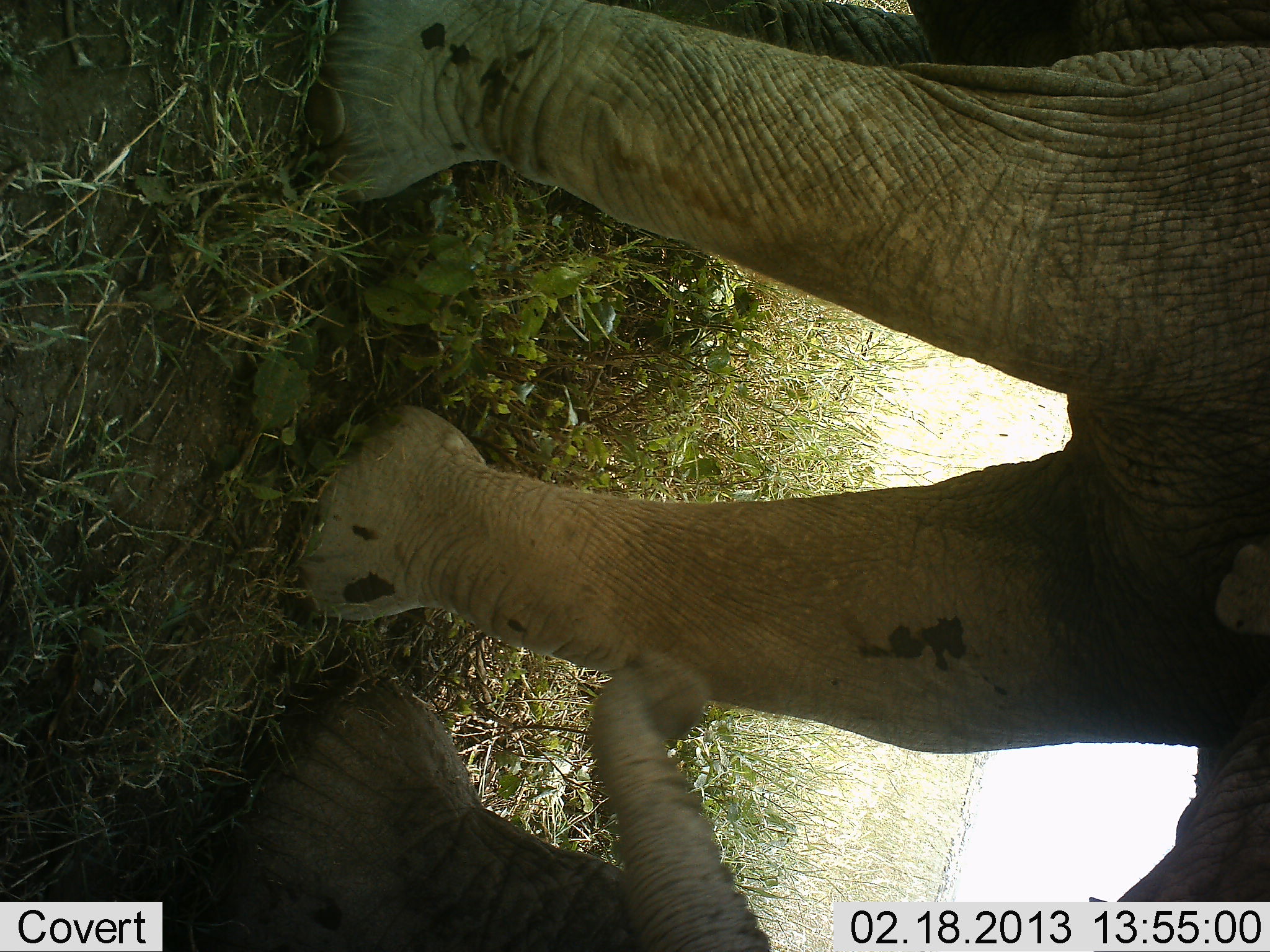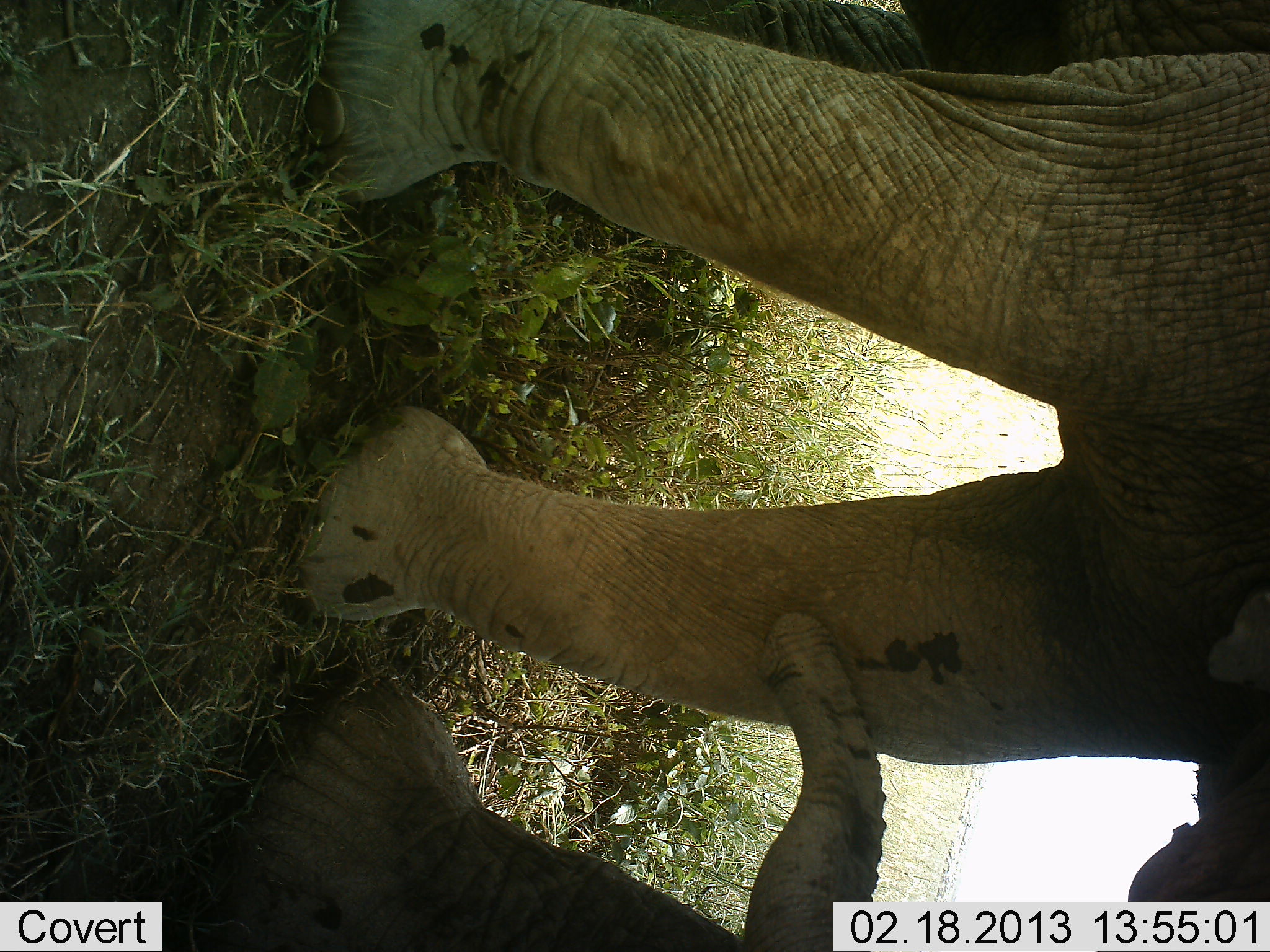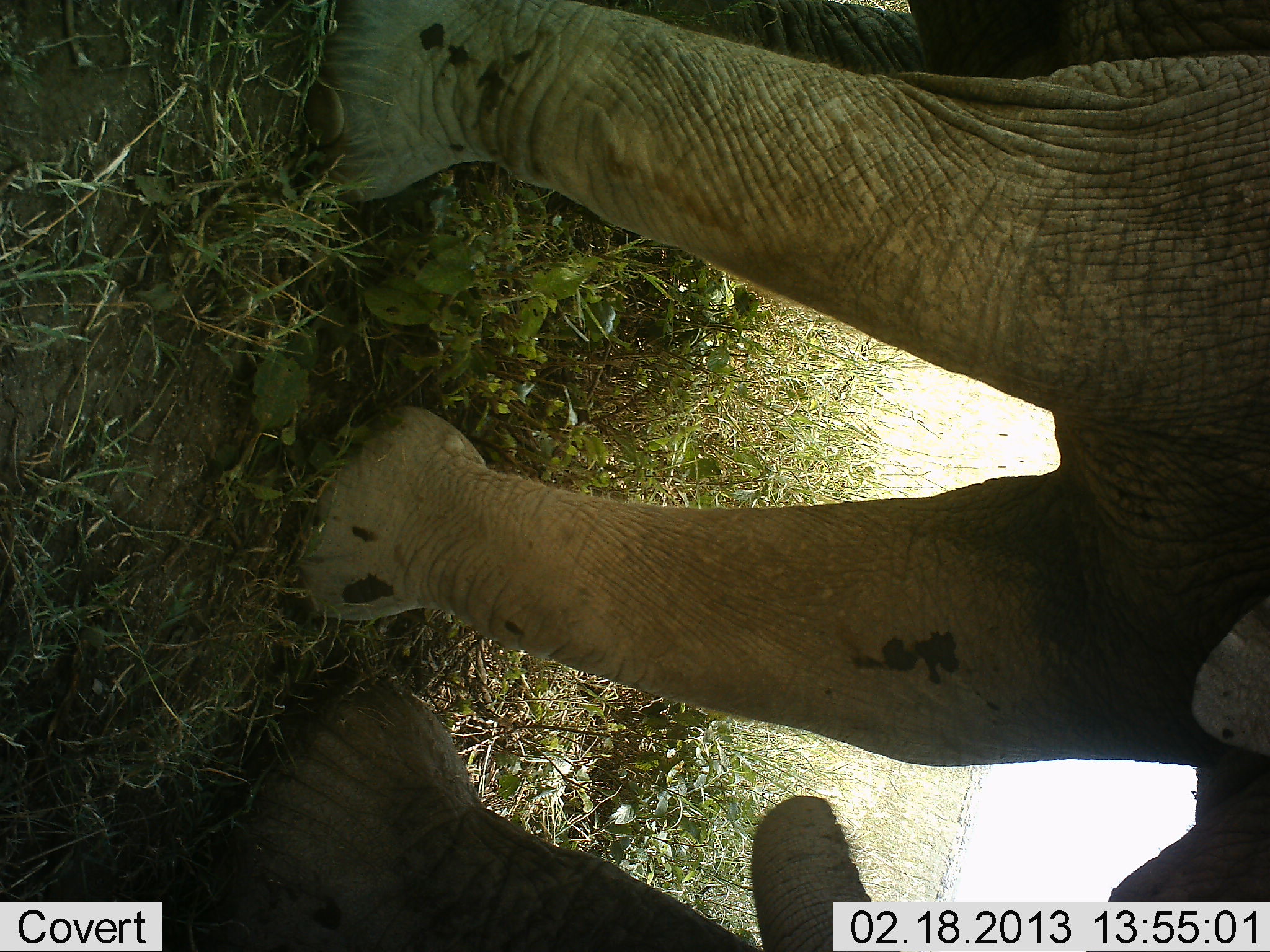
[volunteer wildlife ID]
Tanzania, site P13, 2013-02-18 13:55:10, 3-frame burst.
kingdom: Animalia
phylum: Chordata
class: Mammalia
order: Proboscidea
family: Elephantidae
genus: Loxodonta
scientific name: Loxodonta africana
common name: african bush elephant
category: elephant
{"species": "elephant (african bush elephant) (Loxodonta africana)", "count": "2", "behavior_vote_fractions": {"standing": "94%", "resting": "0%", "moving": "0%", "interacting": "22%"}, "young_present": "28%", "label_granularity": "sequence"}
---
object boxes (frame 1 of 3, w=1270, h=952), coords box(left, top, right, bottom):
animal: box(310, 1, 1270, 901); box(226, 649, 772, 952)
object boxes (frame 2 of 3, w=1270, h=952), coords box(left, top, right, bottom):
animal: box(304, 0, 1270, 901); box(226, 612, 886, 952)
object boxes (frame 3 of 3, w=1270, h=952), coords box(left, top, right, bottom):
animal: box(303, 0, 1270, 901); box(214, 671, 880, 952)